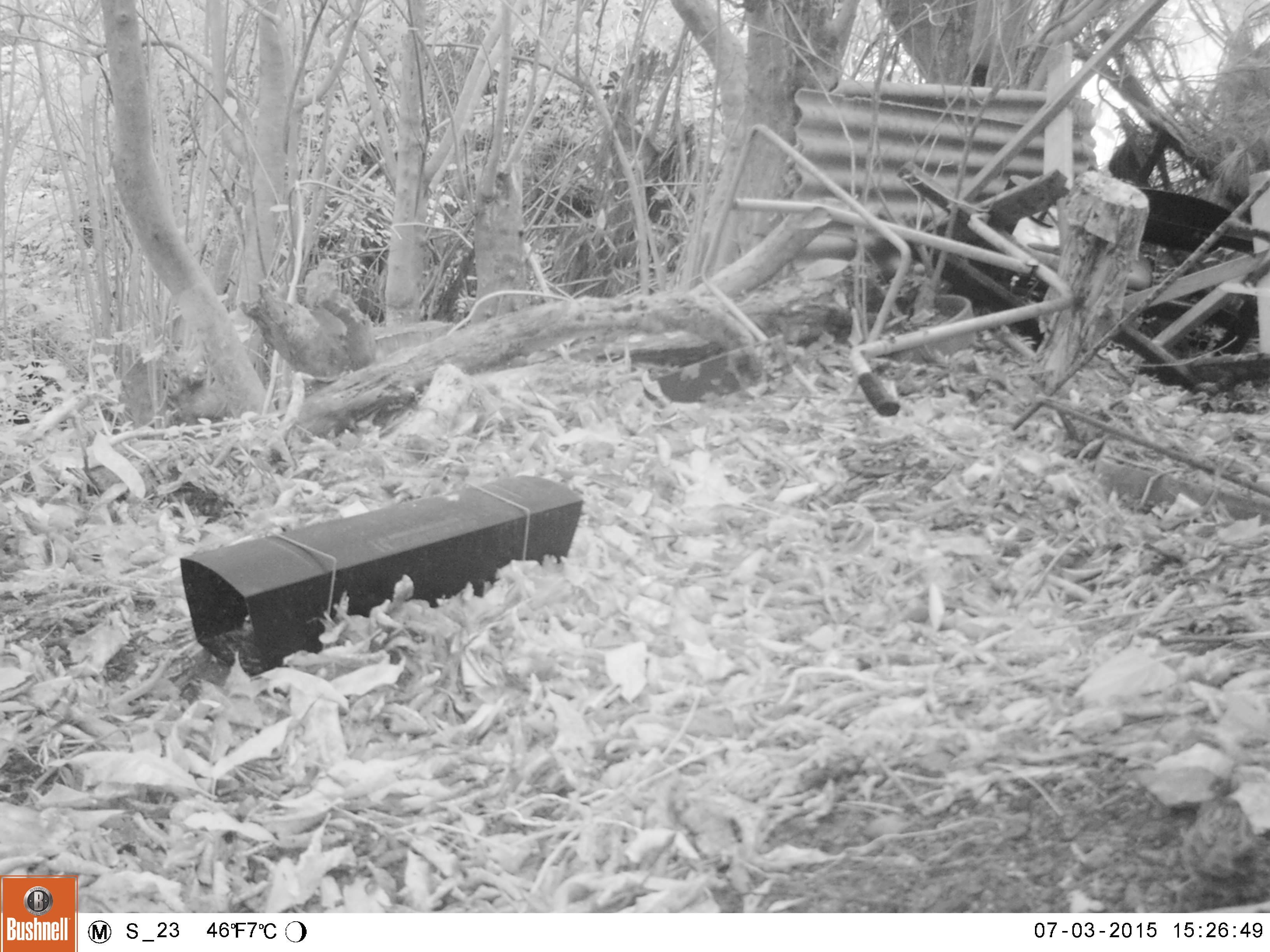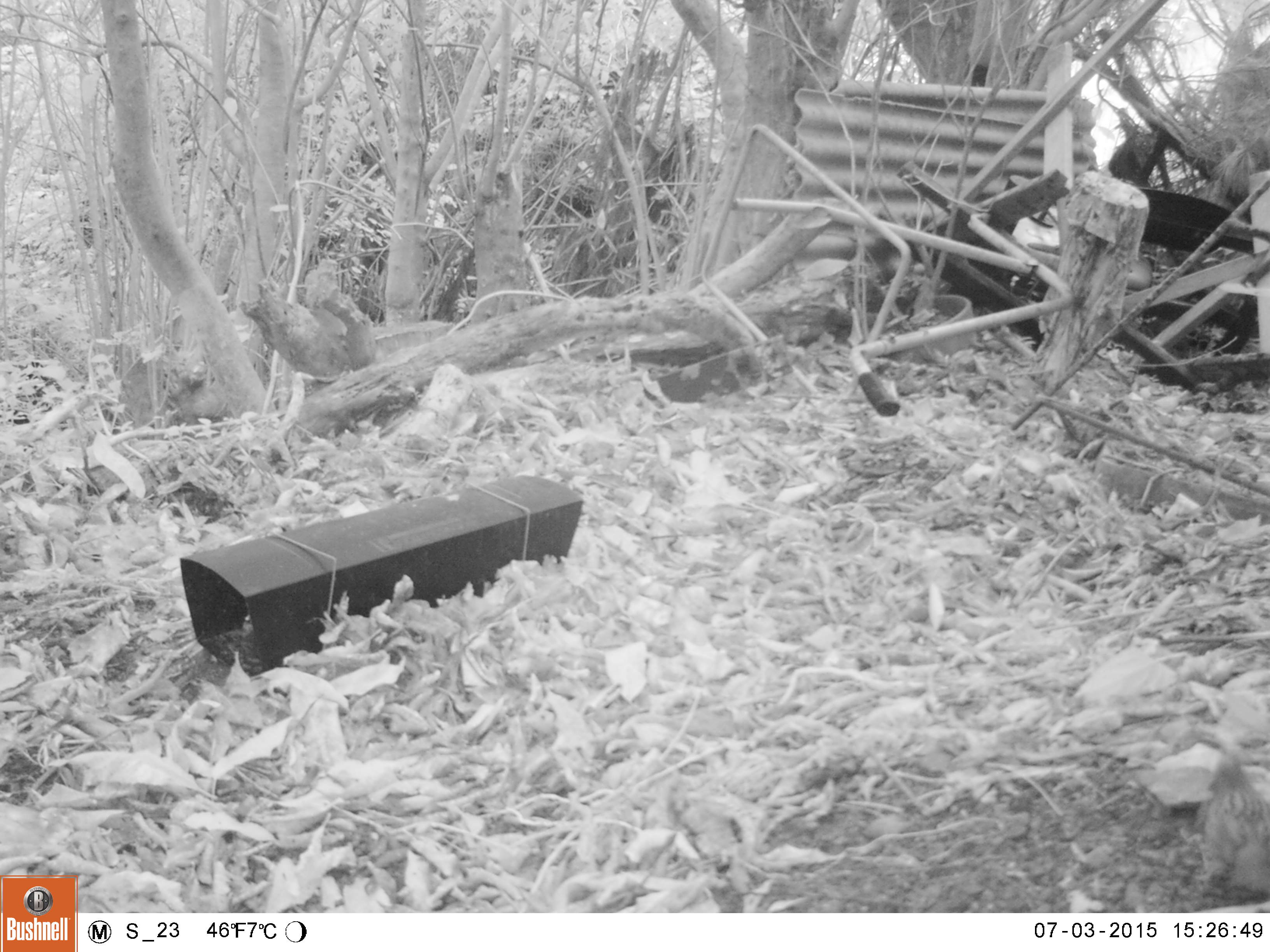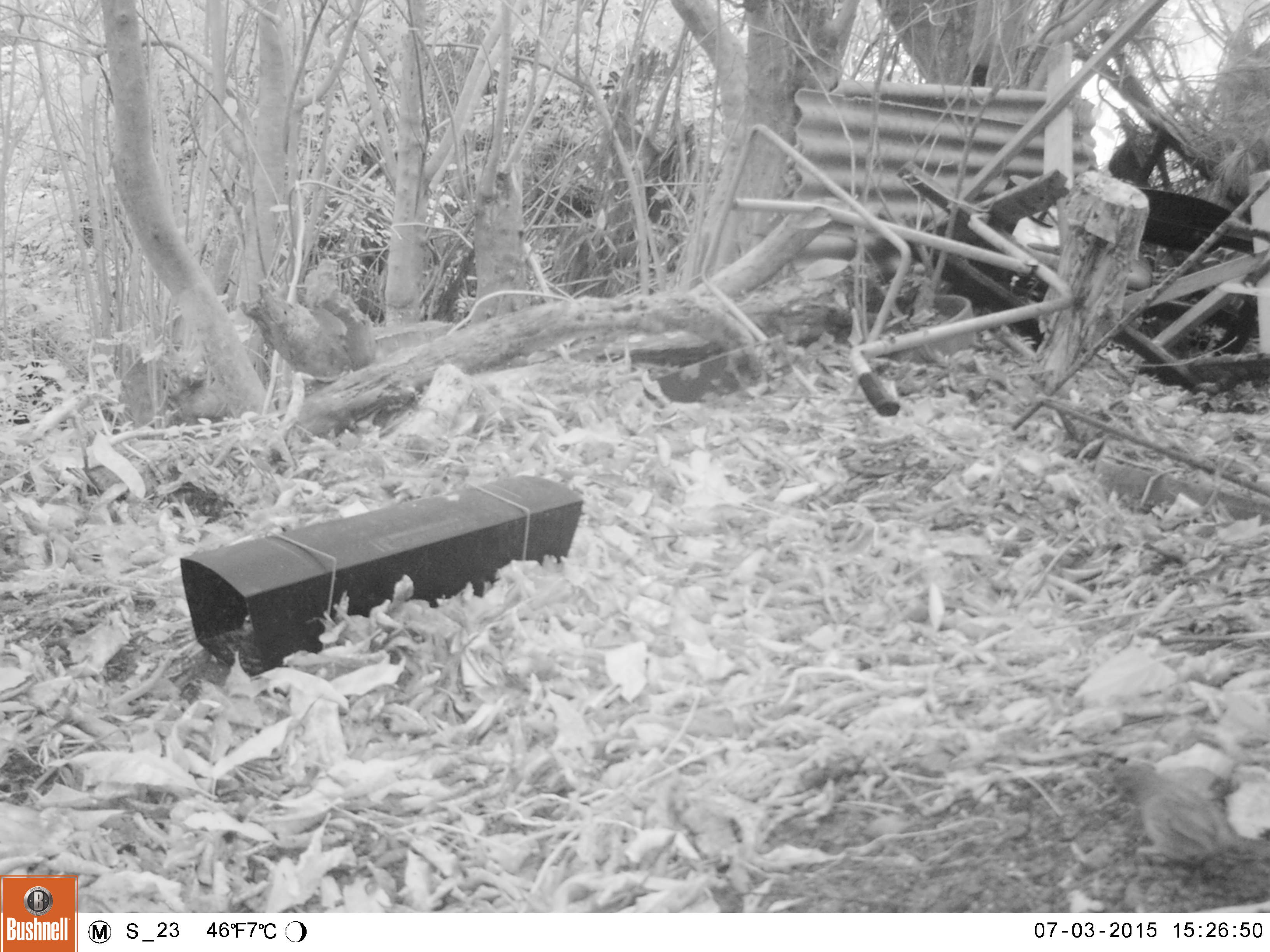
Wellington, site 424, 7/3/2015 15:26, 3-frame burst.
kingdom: Animalia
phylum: Chordata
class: Aves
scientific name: Aves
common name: bird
Bird (Aves).